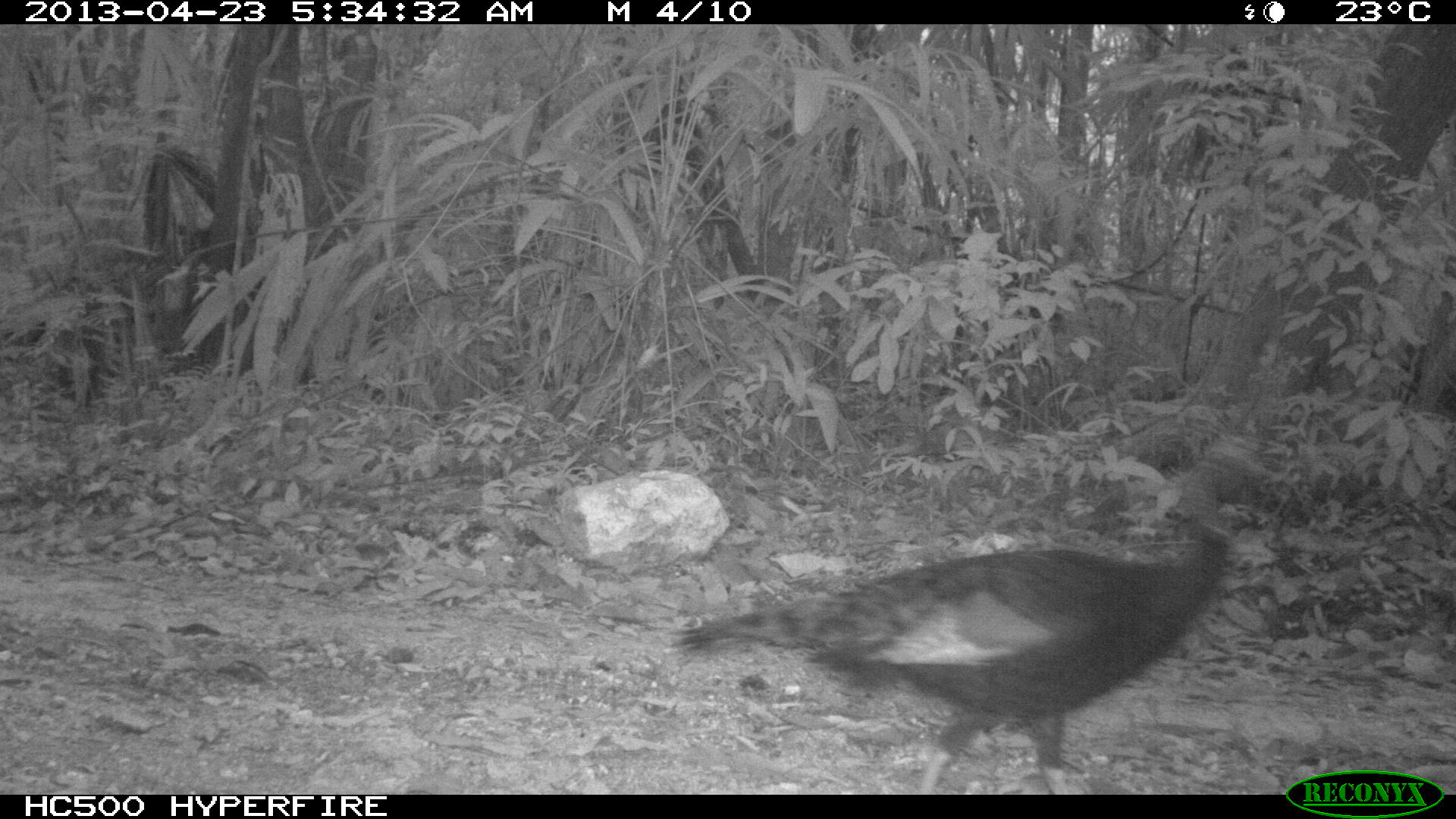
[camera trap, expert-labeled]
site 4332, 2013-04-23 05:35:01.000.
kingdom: Animalia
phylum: Chordata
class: Aves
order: Galliformes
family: Phasianidae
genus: Meleagris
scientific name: Meleagris ocellata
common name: ocellated turkey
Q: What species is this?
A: Meleagris ocellata (ocellated turkey).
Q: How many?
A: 3.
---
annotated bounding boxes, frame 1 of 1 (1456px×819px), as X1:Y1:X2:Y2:
meleagris ocellata: 668:437:1288:792